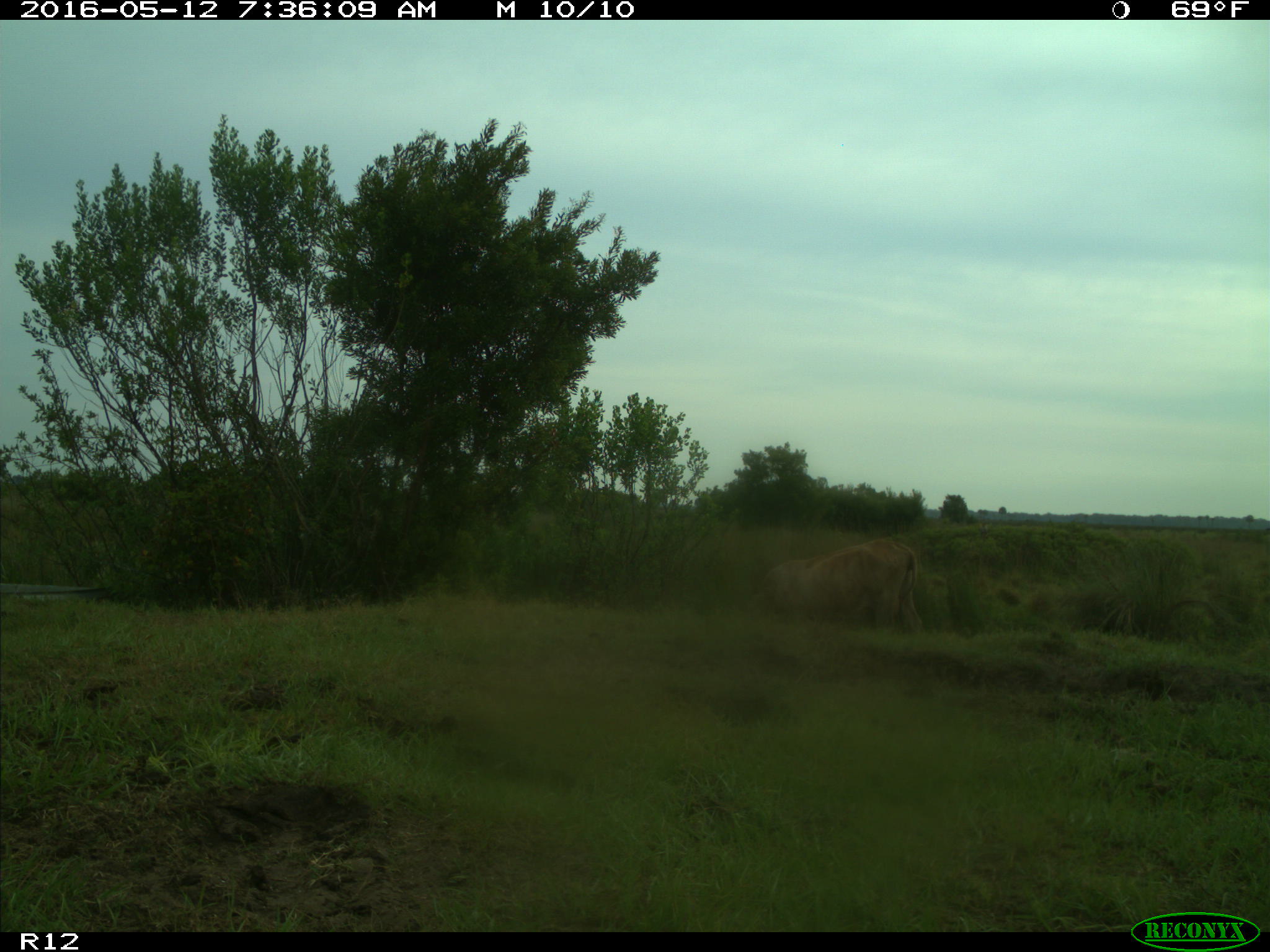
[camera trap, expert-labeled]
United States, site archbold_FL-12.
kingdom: Animalia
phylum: Chordata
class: Mammalia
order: Artiodactyla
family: Bovidae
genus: Bos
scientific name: Bos taurus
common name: domestic cow